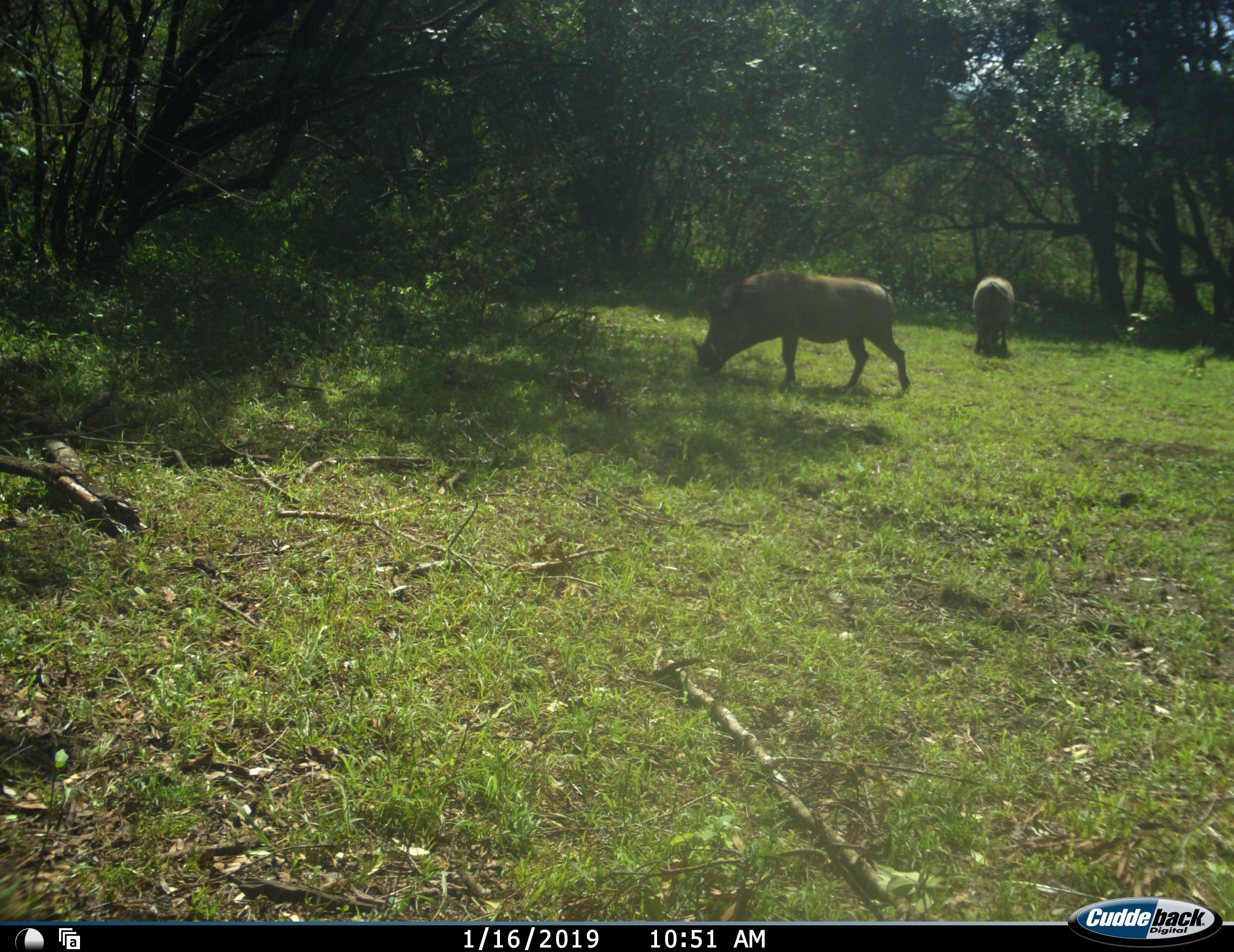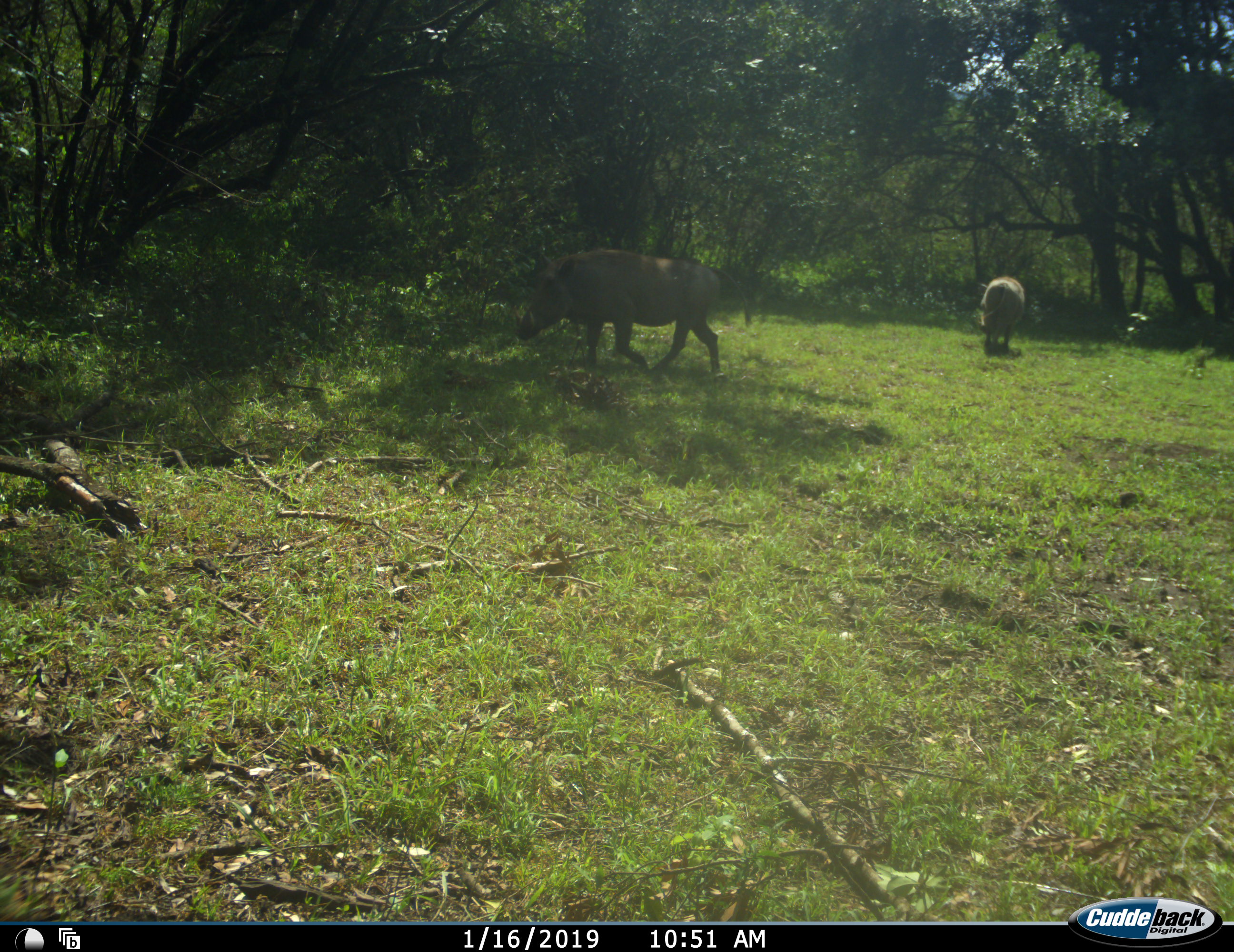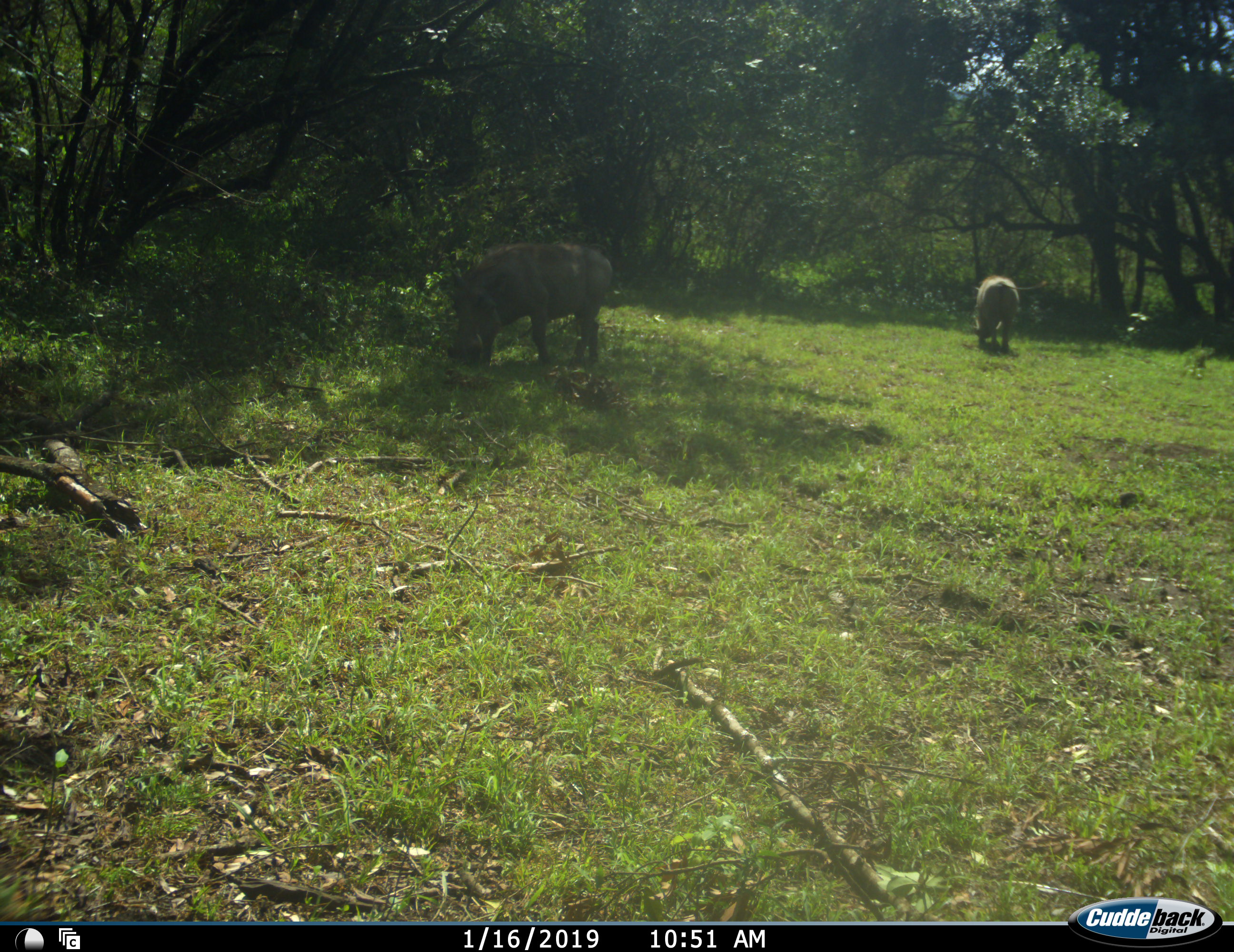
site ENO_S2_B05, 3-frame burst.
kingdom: Animalia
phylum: Chordata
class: Mammalia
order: Artiodactyla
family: Suidae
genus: Phacochoerus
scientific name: Phacochoerus africanus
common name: warthog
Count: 2.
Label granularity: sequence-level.